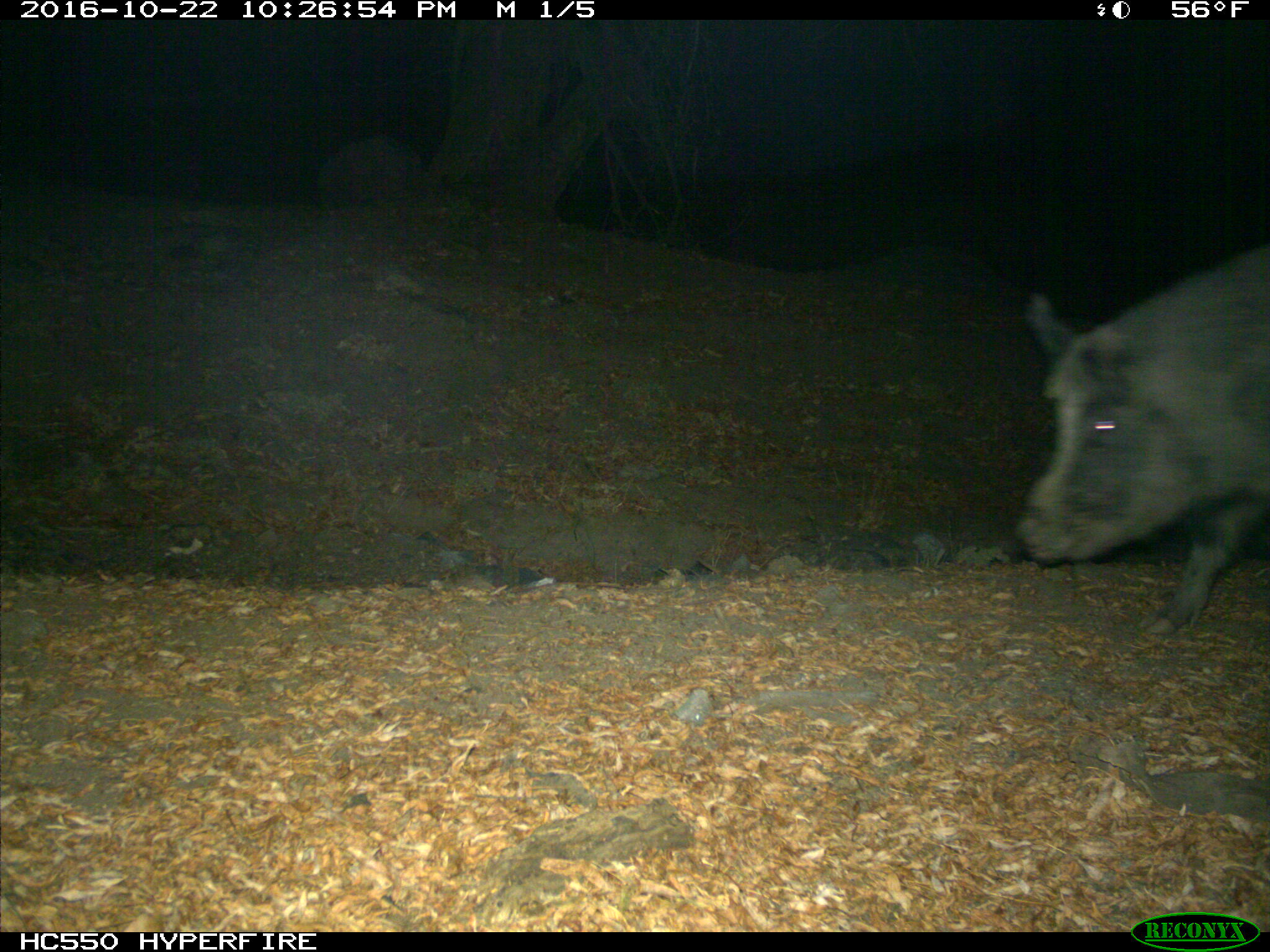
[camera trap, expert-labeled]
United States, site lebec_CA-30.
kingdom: Animalia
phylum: Chordata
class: Mammalia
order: Artiodactyla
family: Suidae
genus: Sus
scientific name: Sus scrofa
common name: wild boar